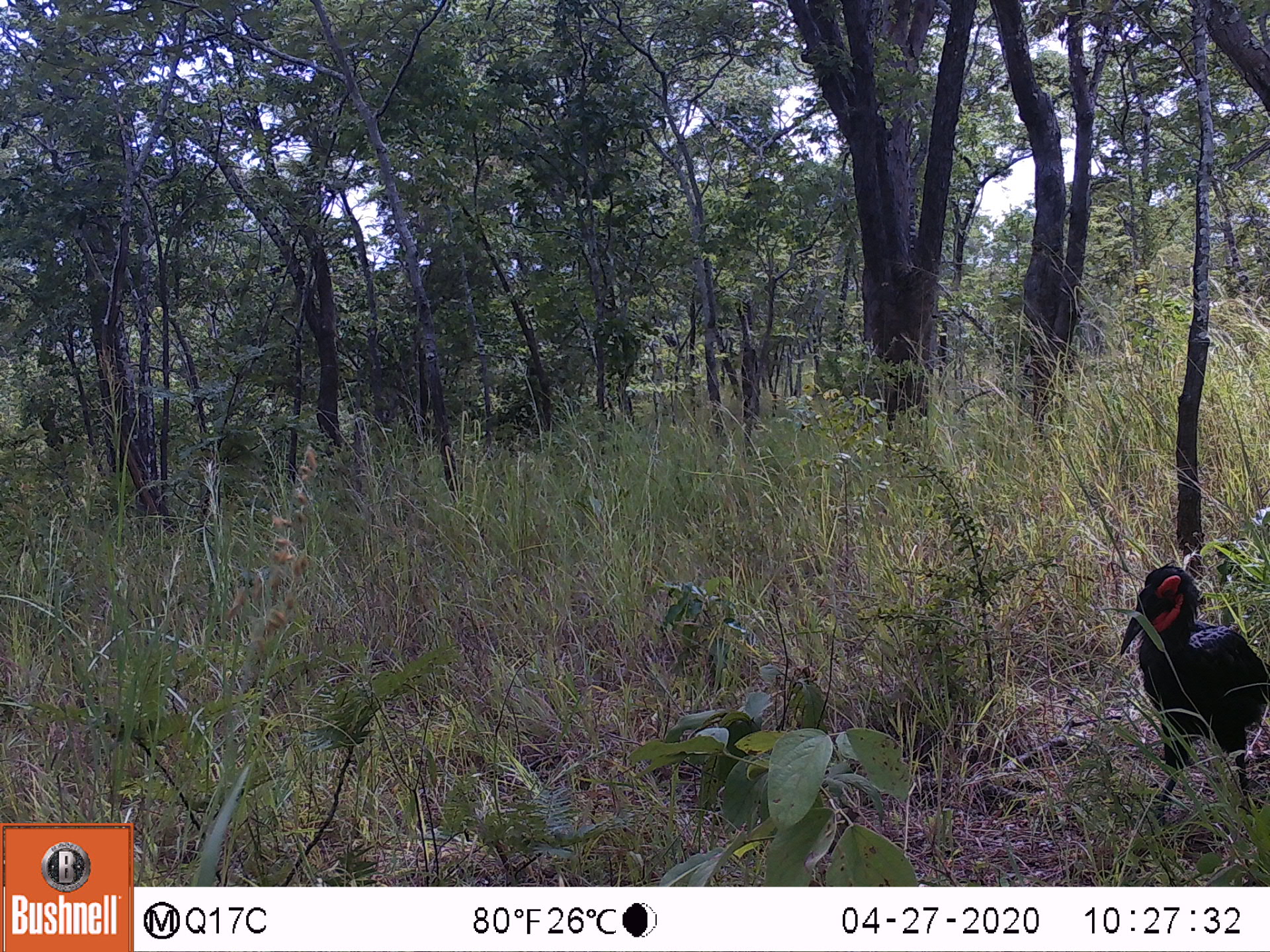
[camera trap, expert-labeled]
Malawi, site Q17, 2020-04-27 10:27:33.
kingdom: Animalia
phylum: Chordata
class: Aves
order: Bucerotiformes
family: Bucorvidae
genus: Bucorvus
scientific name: Bucorvus leadbeateri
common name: southern ground hornbill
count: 1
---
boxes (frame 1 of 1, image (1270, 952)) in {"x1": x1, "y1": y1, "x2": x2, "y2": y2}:
southern ground hornbill: {"x1": 1101, "y1": 553, "x2": 1261, "y2": 848}